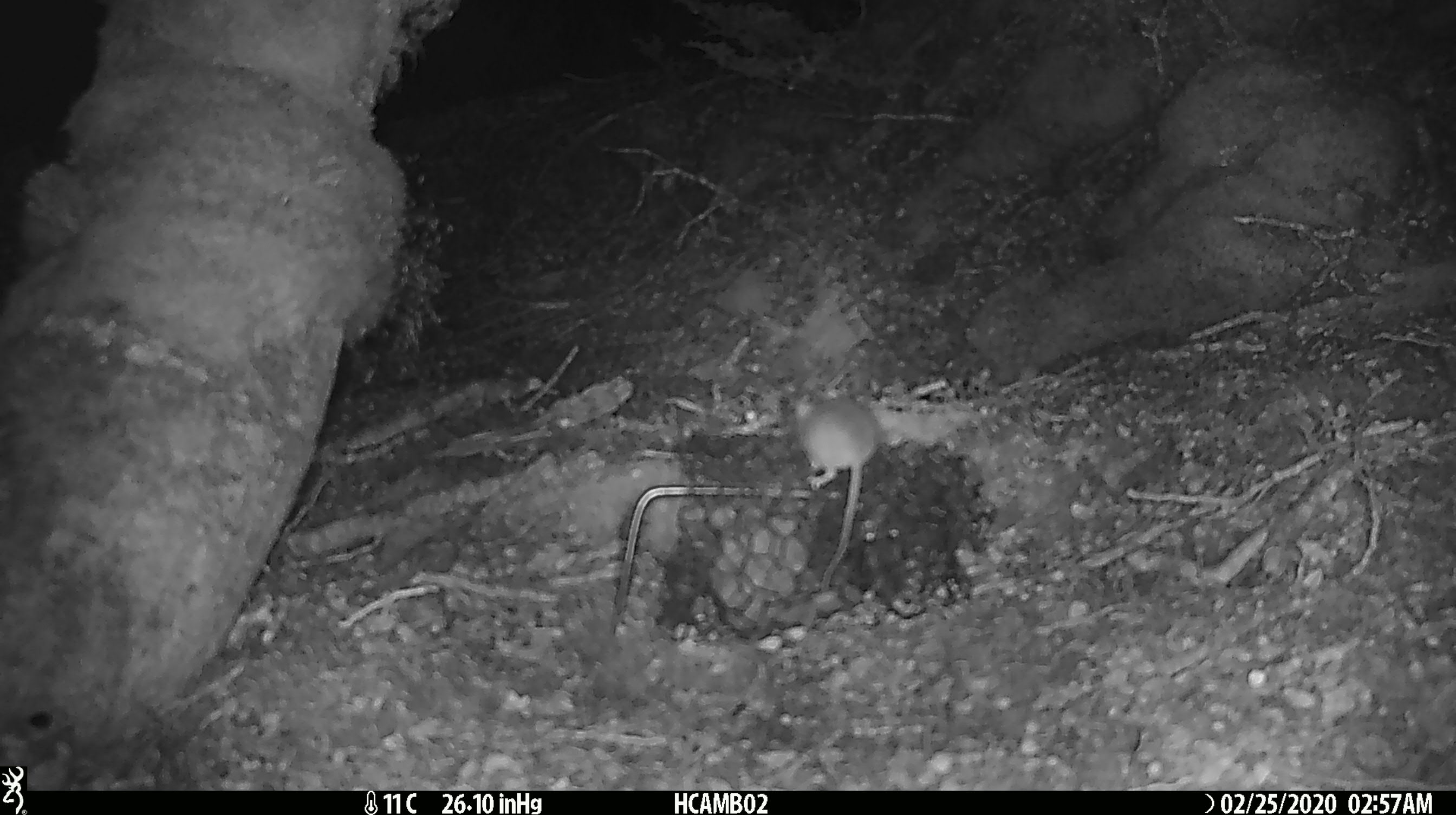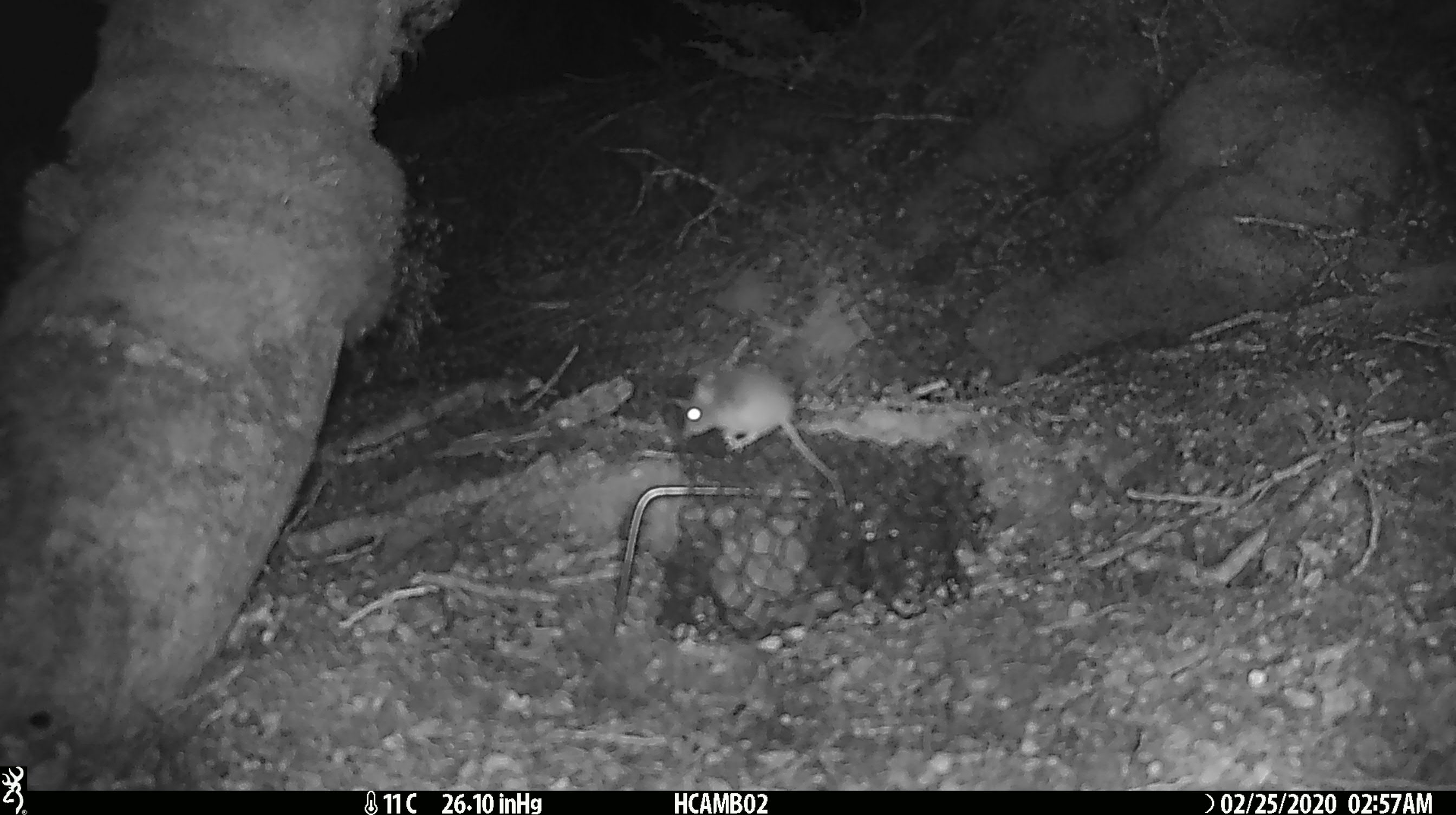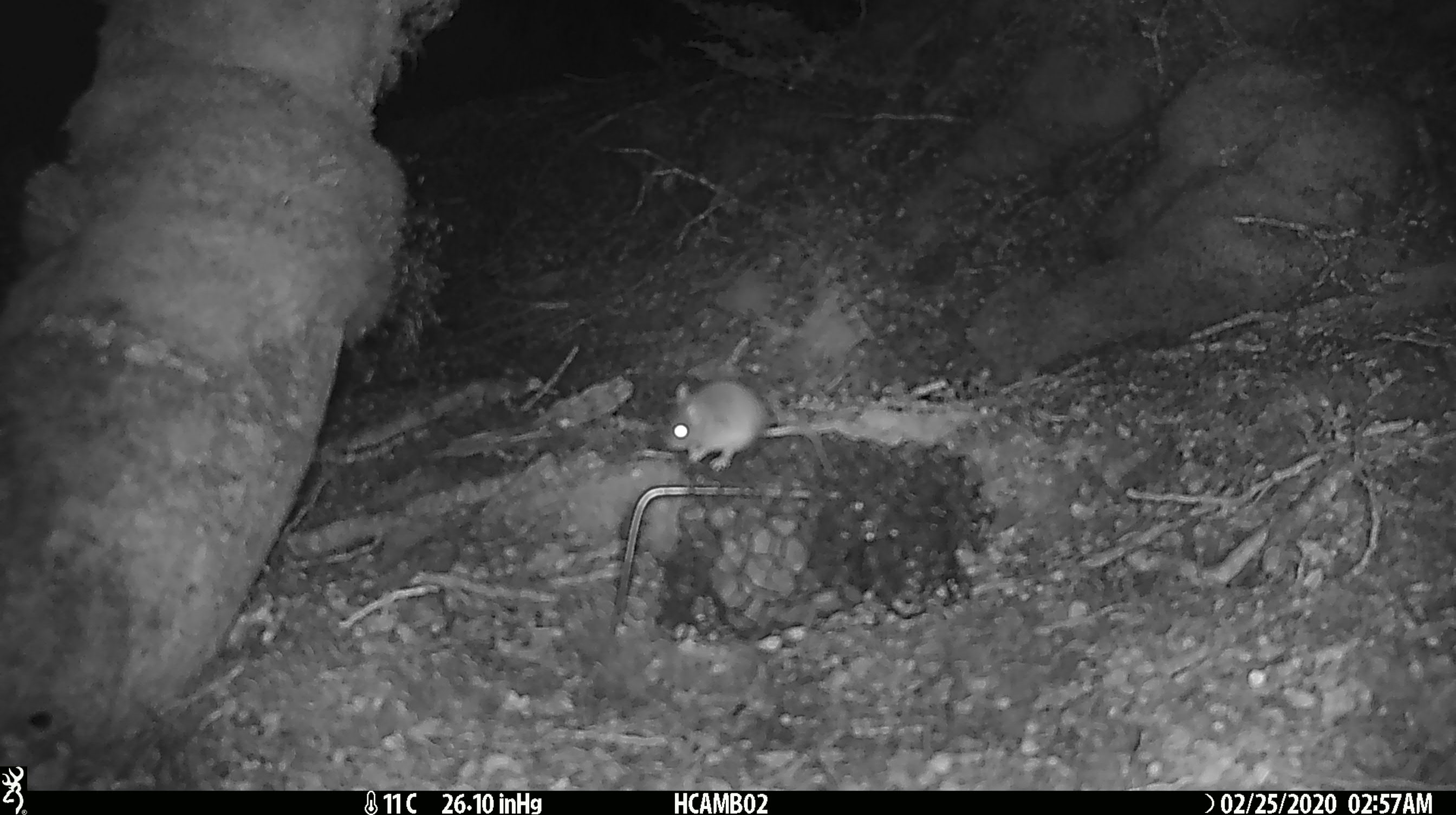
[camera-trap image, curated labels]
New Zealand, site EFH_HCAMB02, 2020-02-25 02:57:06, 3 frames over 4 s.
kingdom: Animalia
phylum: Chordata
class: Mammalia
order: Rodentia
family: Muridae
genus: Mus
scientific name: Mus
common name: mouse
Mouse (Mus).